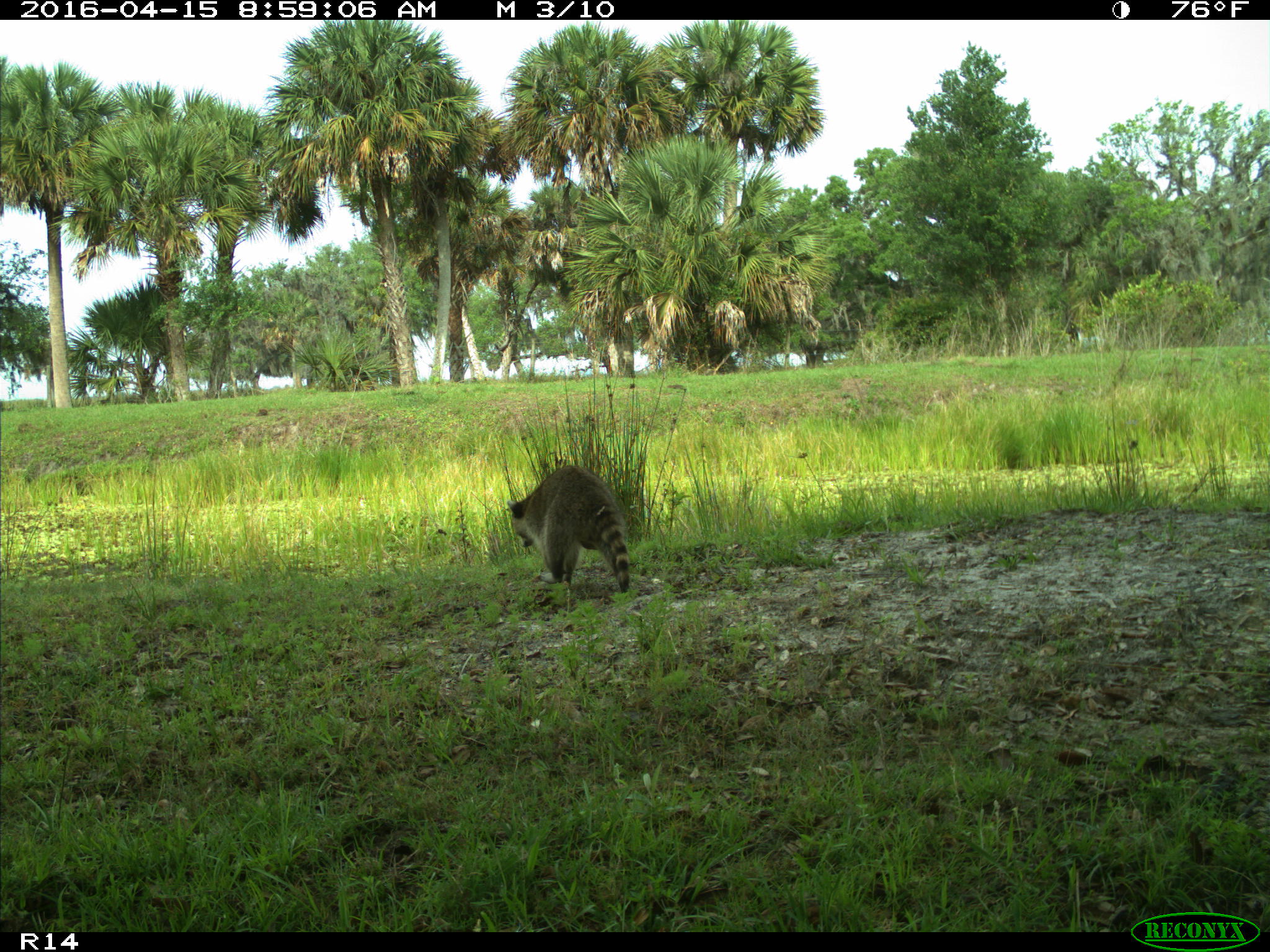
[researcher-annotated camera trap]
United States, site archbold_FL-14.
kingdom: Animalia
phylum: Chordata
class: Mammalia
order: Carnivora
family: Procyonidae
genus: Procyon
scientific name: Procyon lotor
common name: common raccoon